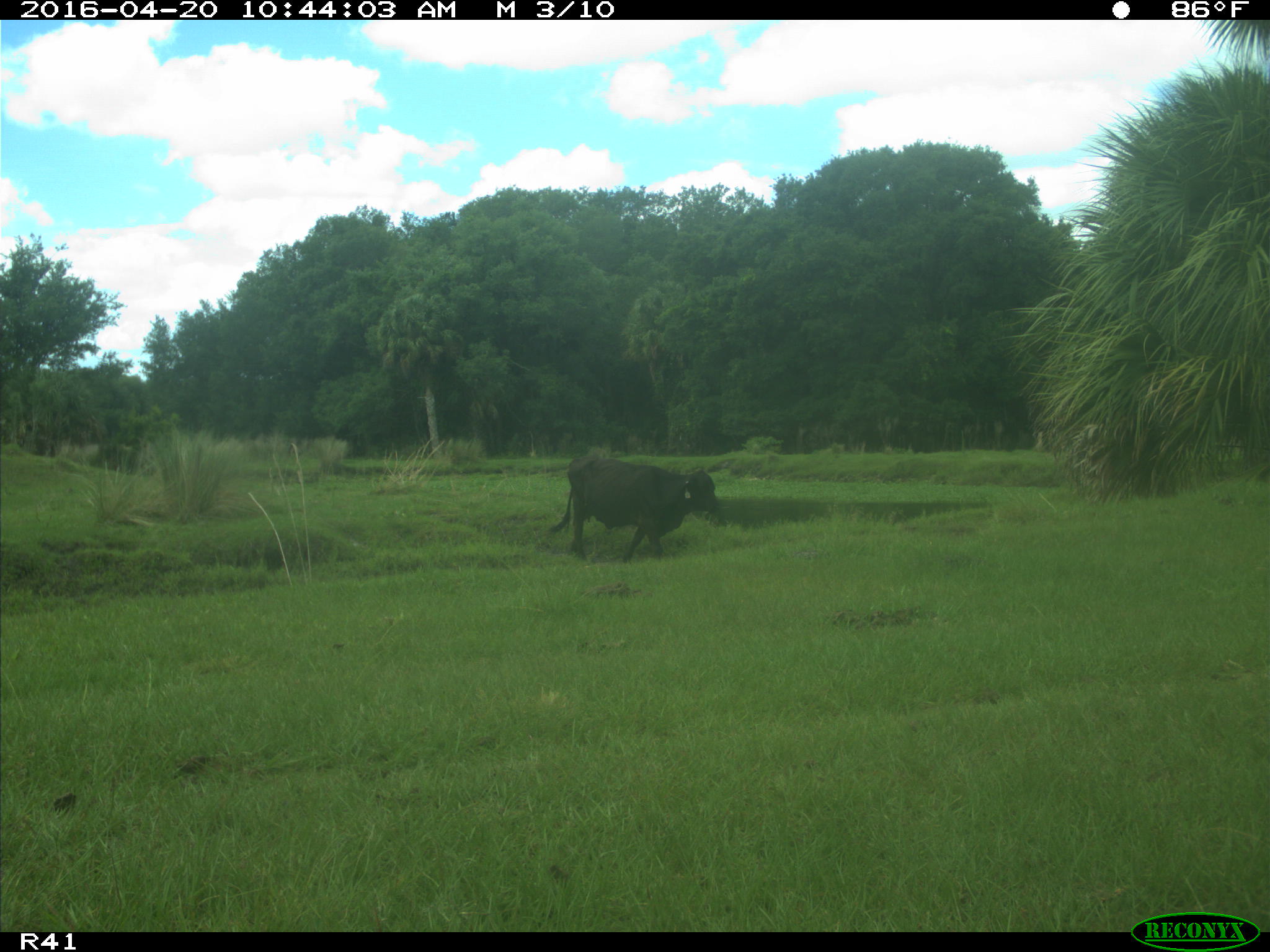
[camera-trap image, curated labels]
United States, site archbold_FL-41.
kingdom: Animalia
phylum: Chordata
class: Mammalia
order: Artiodactyla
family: Bovidae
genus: Bos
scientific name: Bos taurus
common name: domestic cow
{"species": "Bos taurus (domestic cow)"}